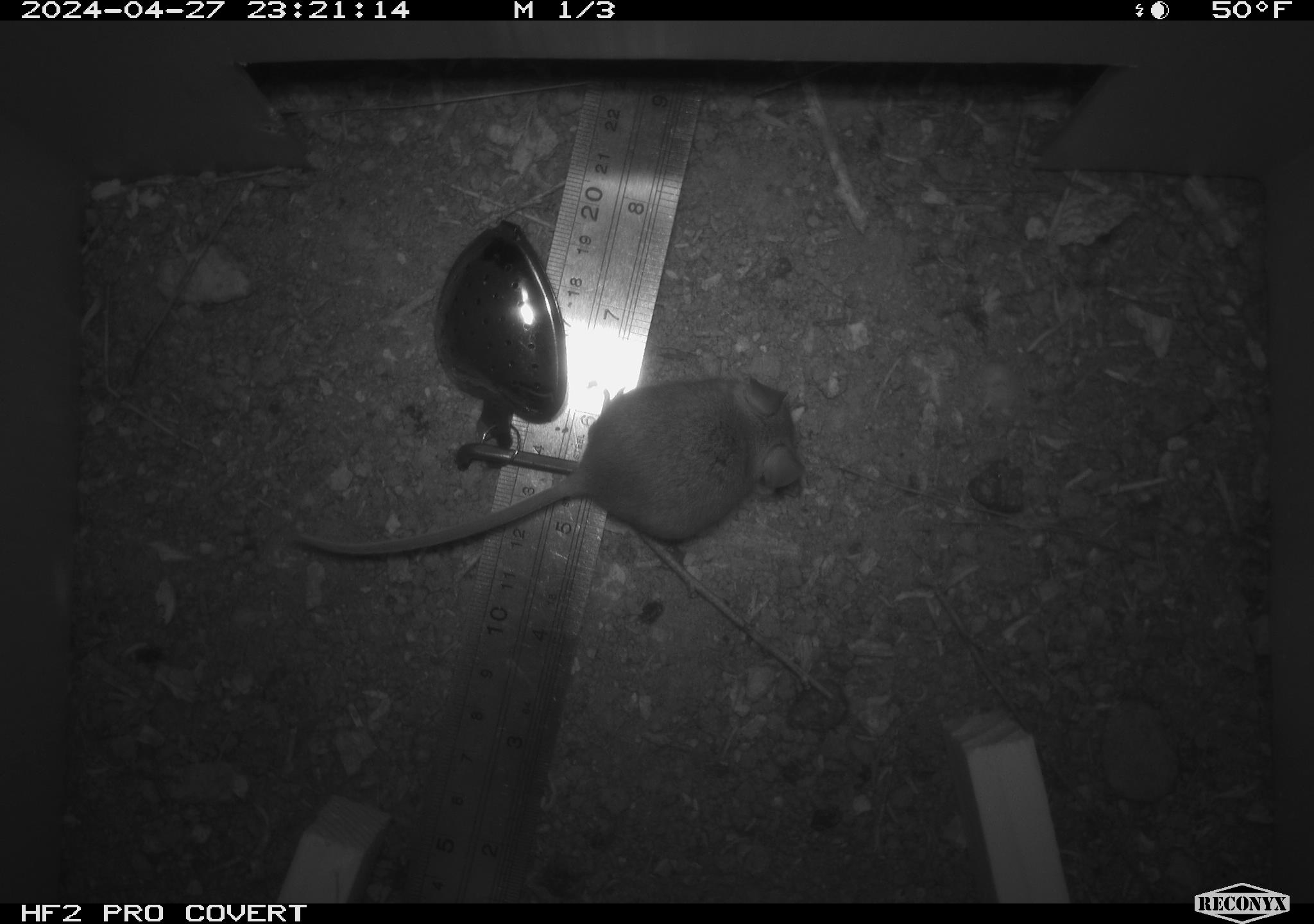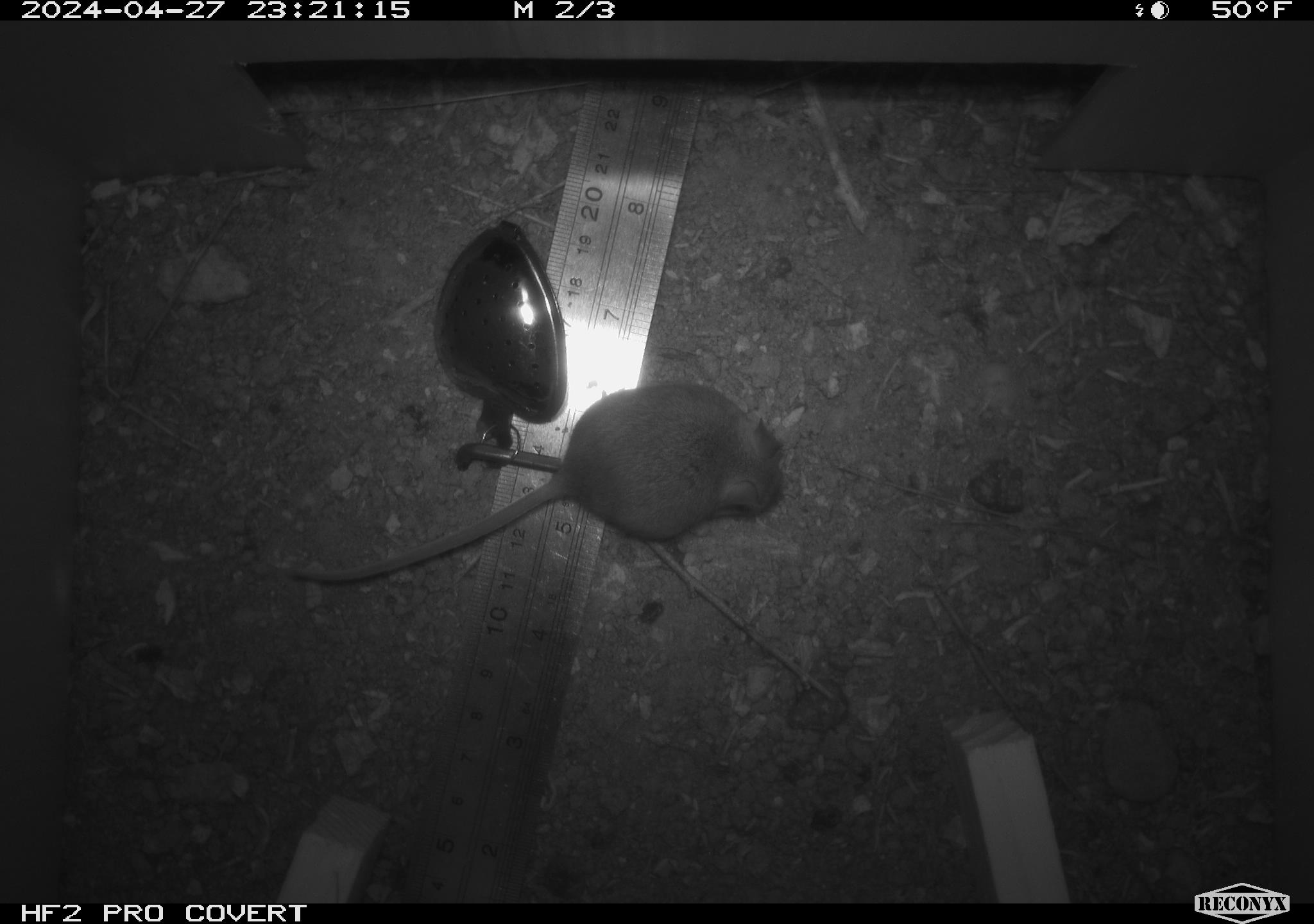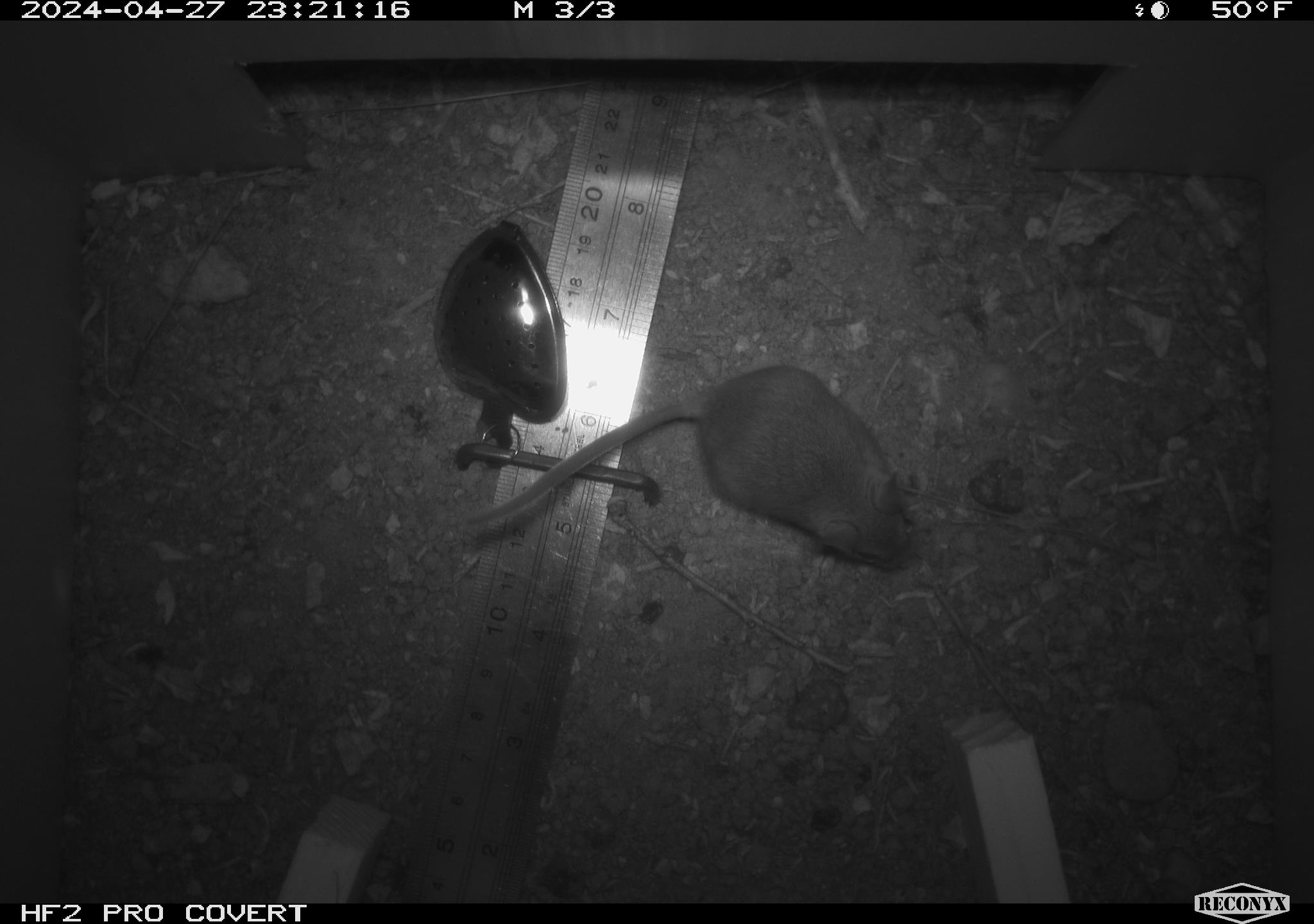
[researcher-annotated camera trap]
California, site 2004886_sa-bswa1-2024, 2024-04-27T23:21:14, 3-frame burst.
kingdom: Animalia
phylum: Chordata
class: Mammalia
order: Rodentia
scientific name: Rodentia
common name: mouse species